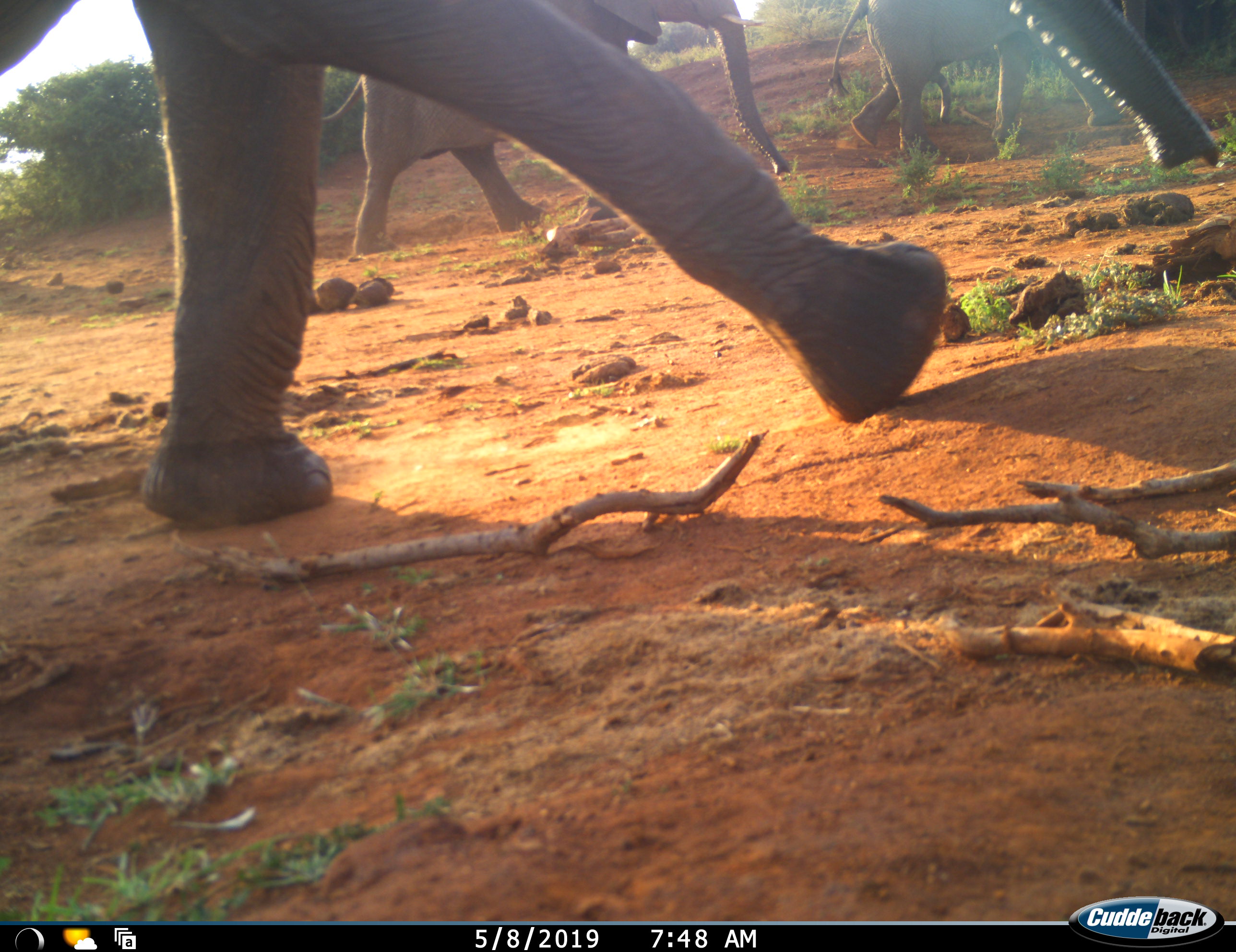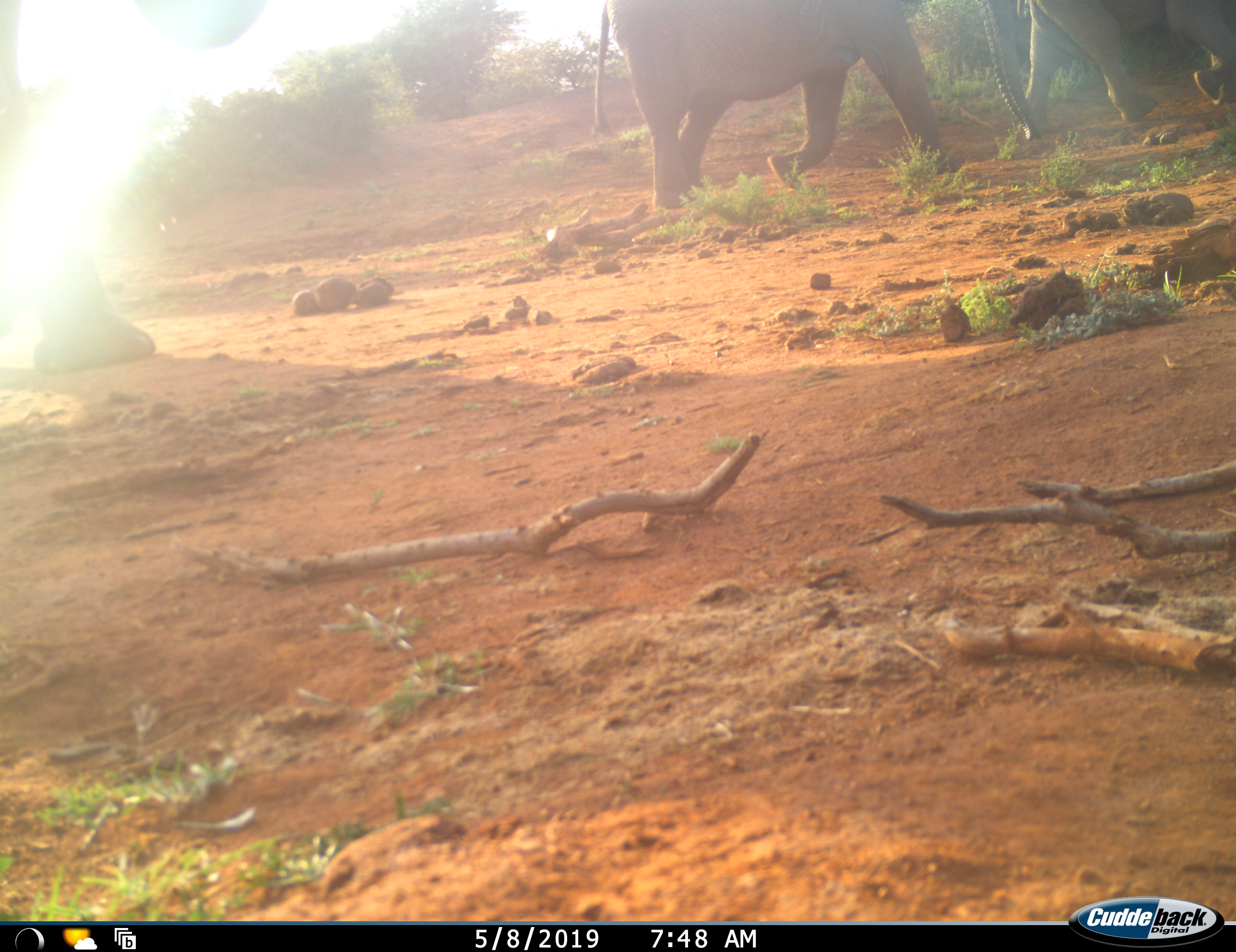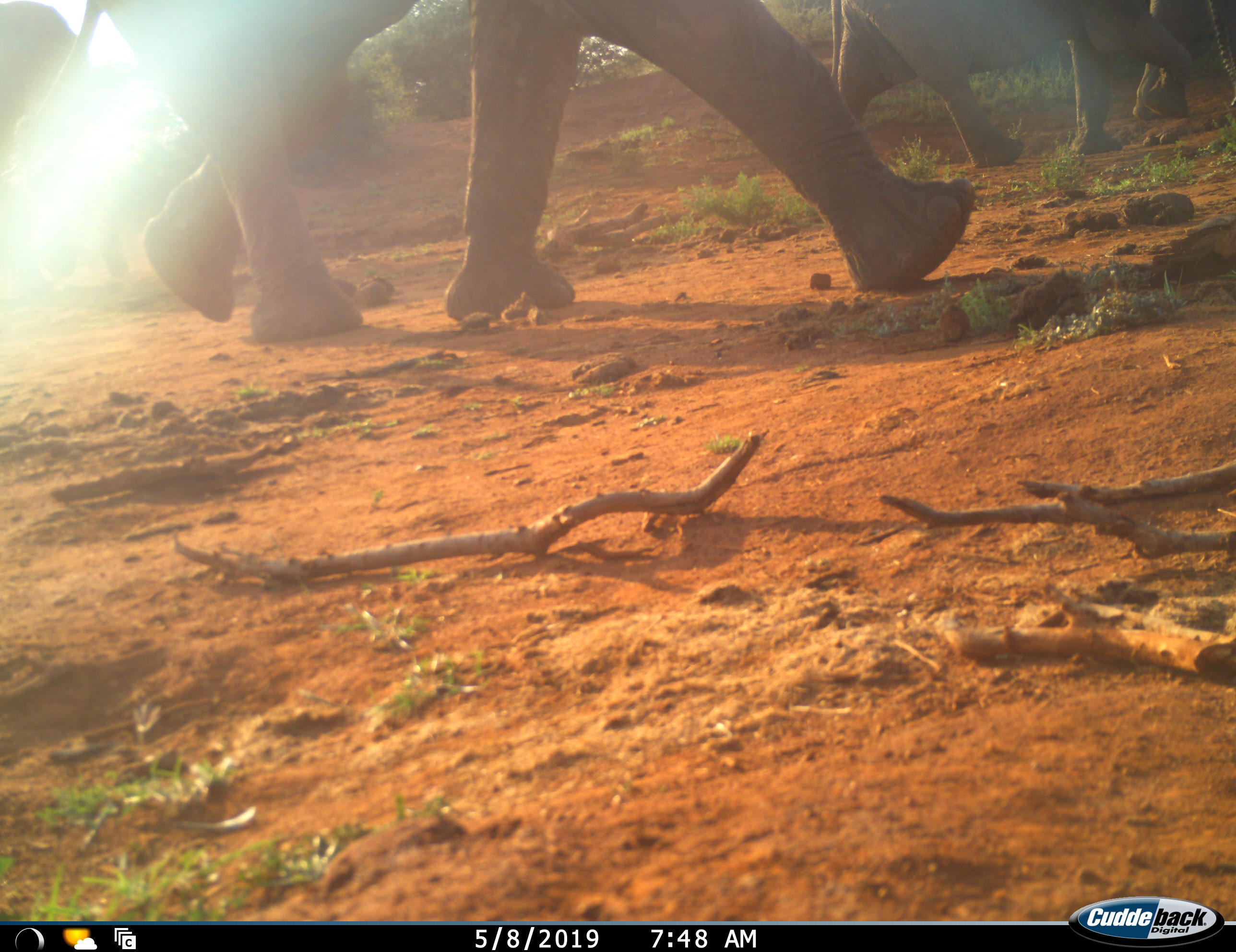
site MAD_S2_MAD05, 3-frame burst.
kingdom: Animalia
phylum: Chordata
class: Mammalia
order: Proboscidea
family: Elephantidae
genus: Loxodonta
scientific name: Loxodonta africana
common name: african bush elephant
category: elephant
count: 4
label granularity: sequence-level